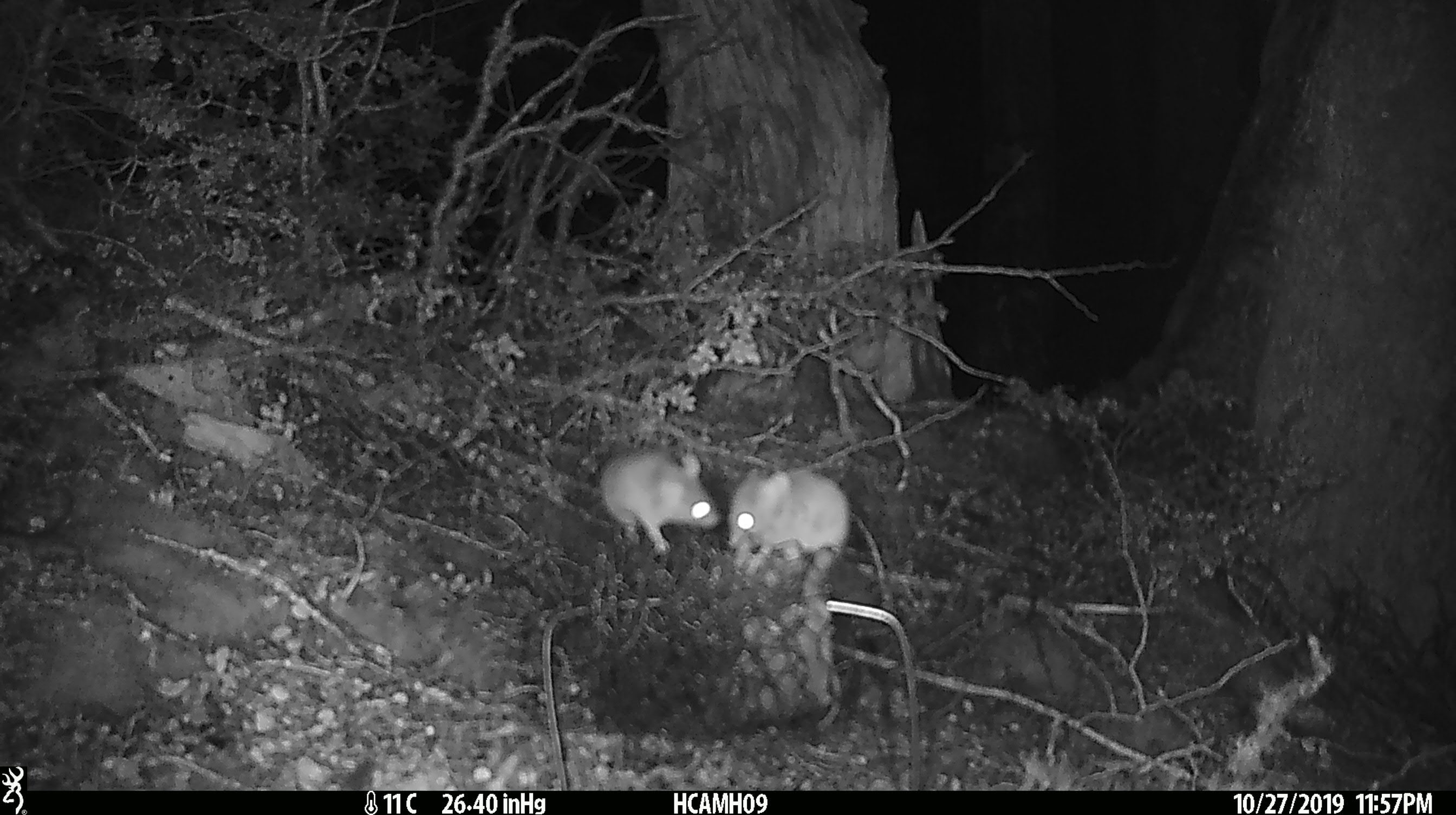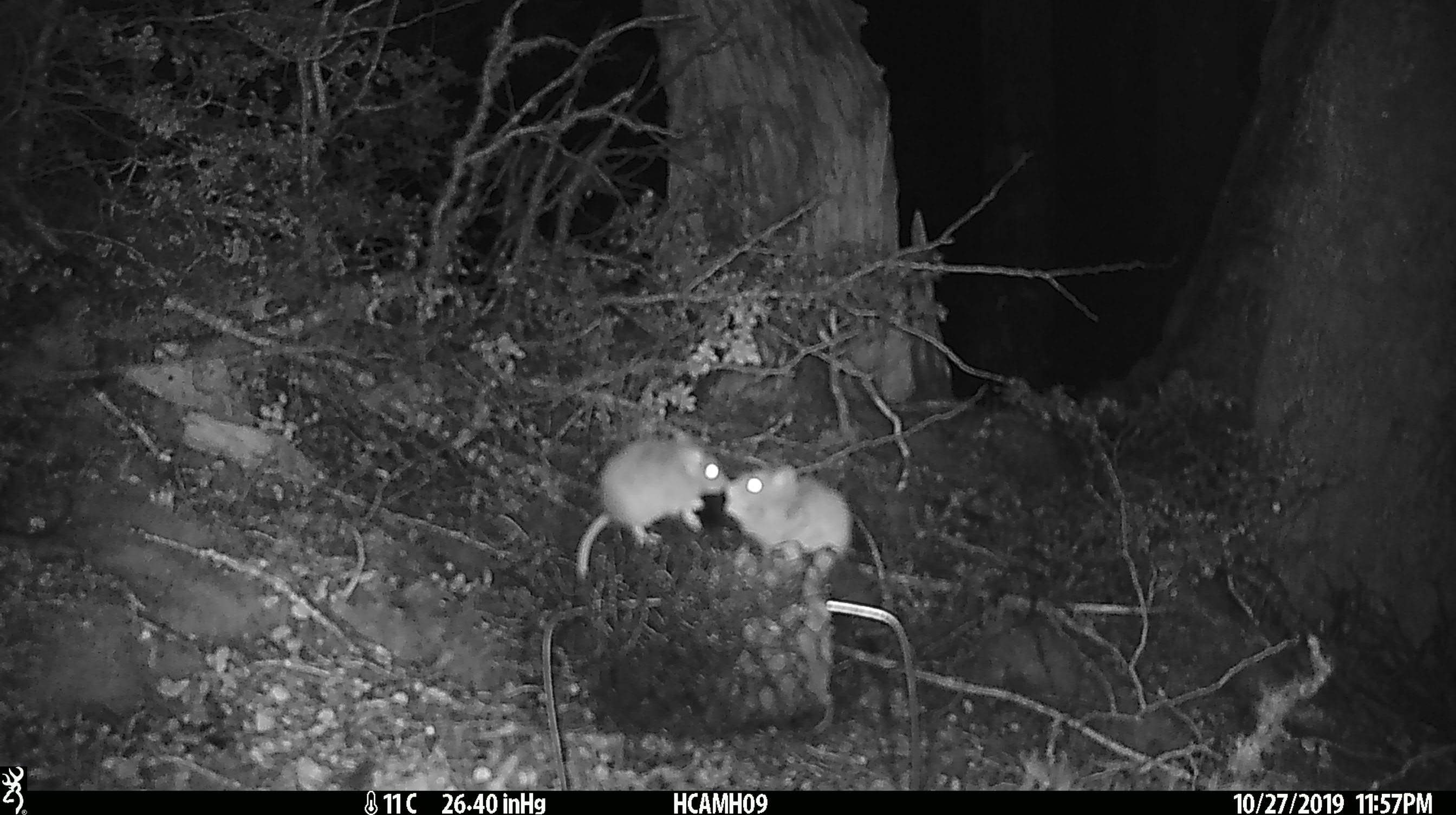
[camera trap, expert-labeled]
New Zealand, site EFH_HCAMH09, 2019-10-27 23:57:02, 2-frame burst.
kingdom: Animalia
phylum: Chordata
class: Mammalia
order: Rodentia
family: Muridae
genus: Mus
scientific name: Mus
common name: mouse